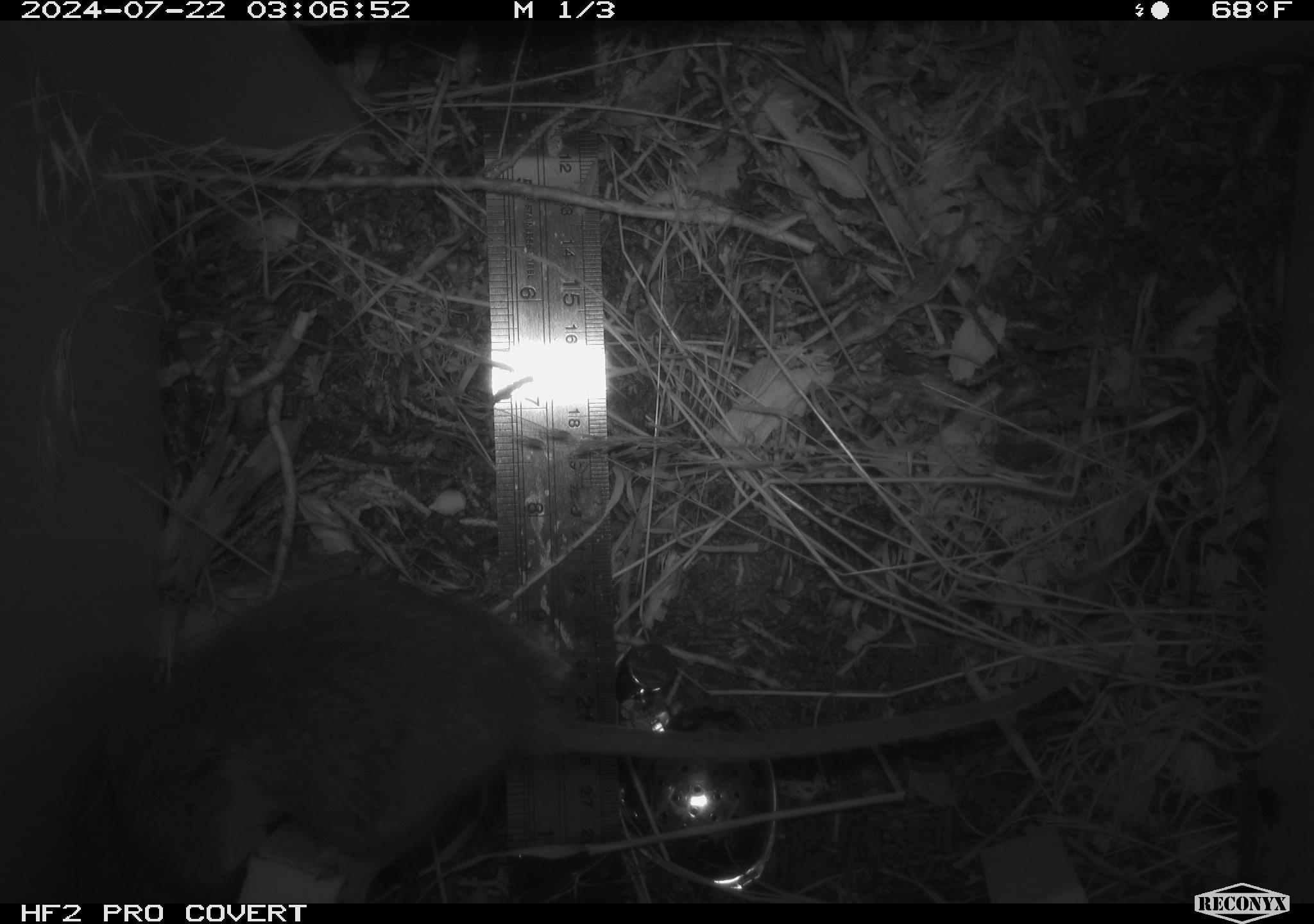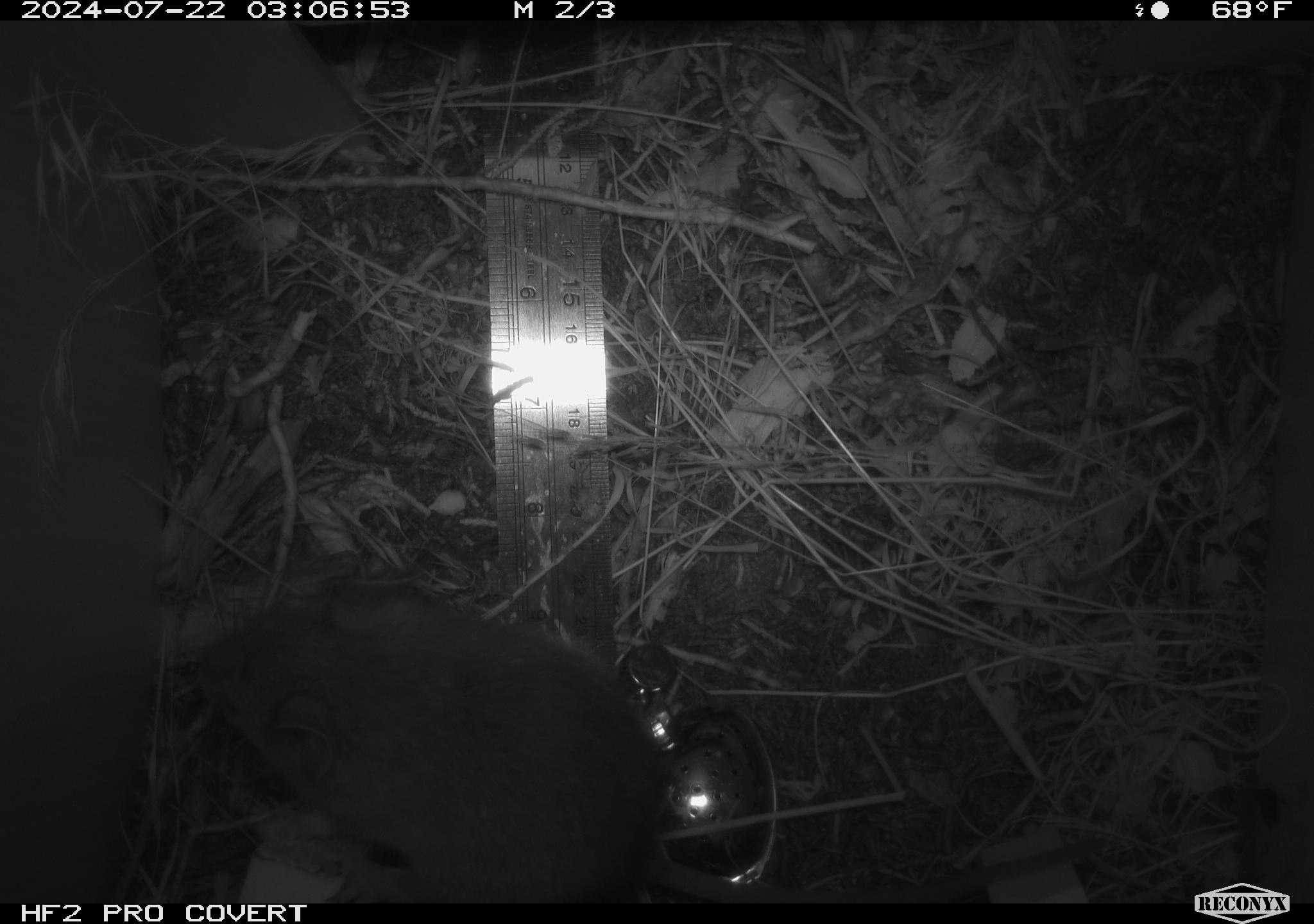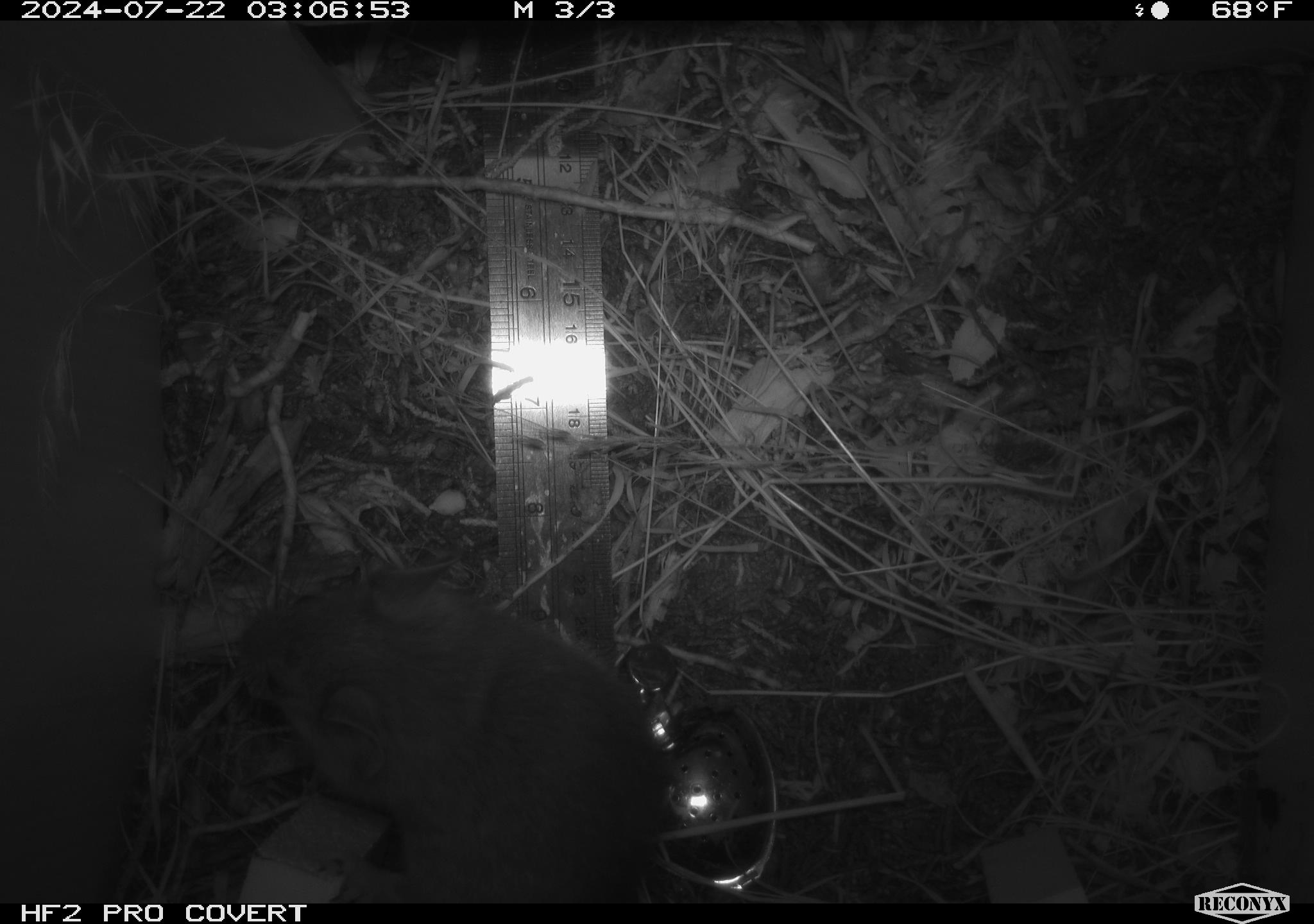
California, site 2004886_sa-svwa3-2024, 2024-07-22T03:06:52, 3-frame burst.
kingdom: Animalia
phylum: Chordata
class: Mammalia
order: Rodentia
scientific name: Rodentia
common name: mouse species